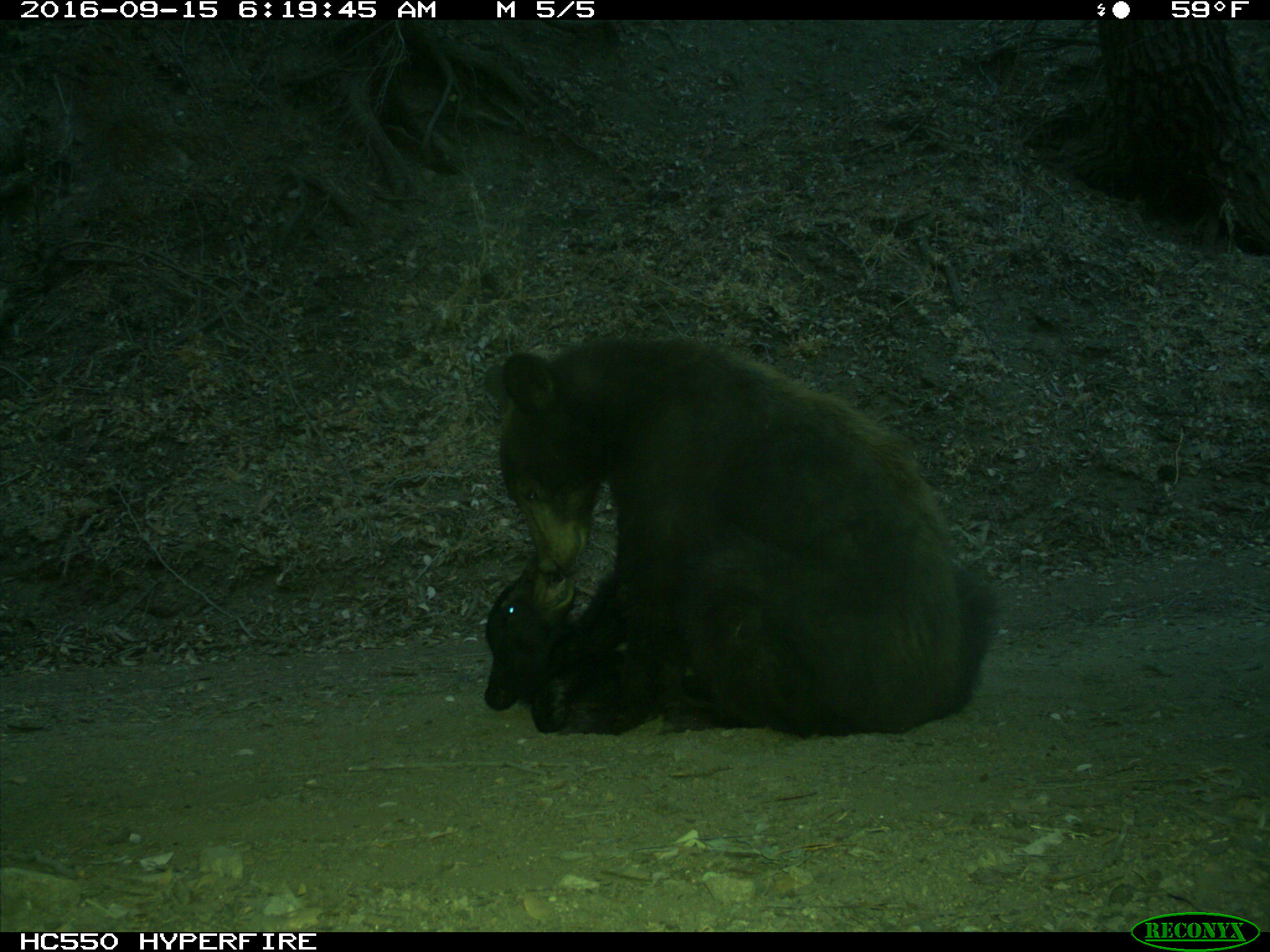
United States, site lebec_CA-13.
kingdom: Animalia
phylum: Chordata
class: Mammalia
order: Carnivora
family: Ursidae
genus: Ursus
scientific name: Ursus americanus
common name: american black bear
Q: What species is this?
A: Ursus americanus (american black bear).